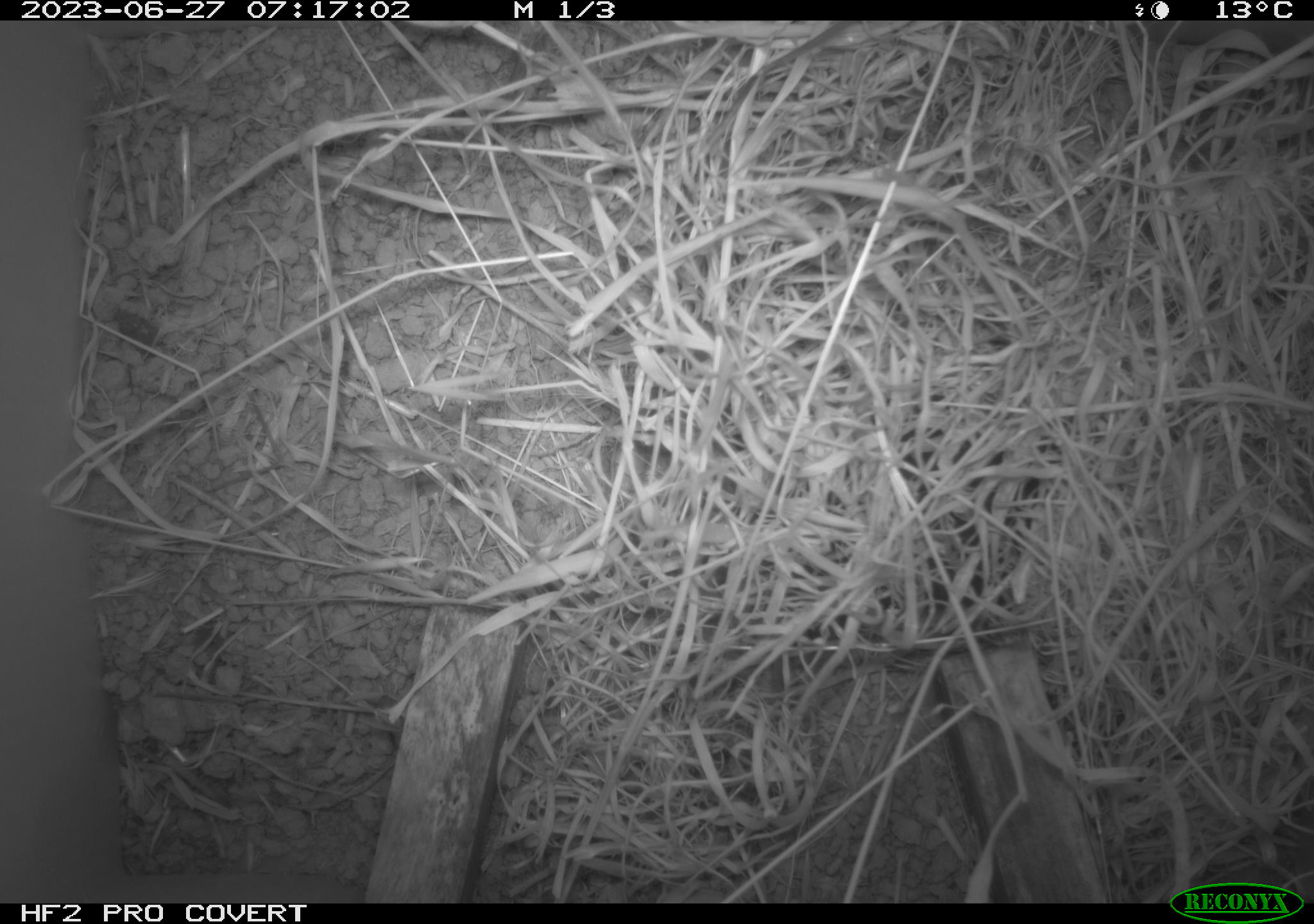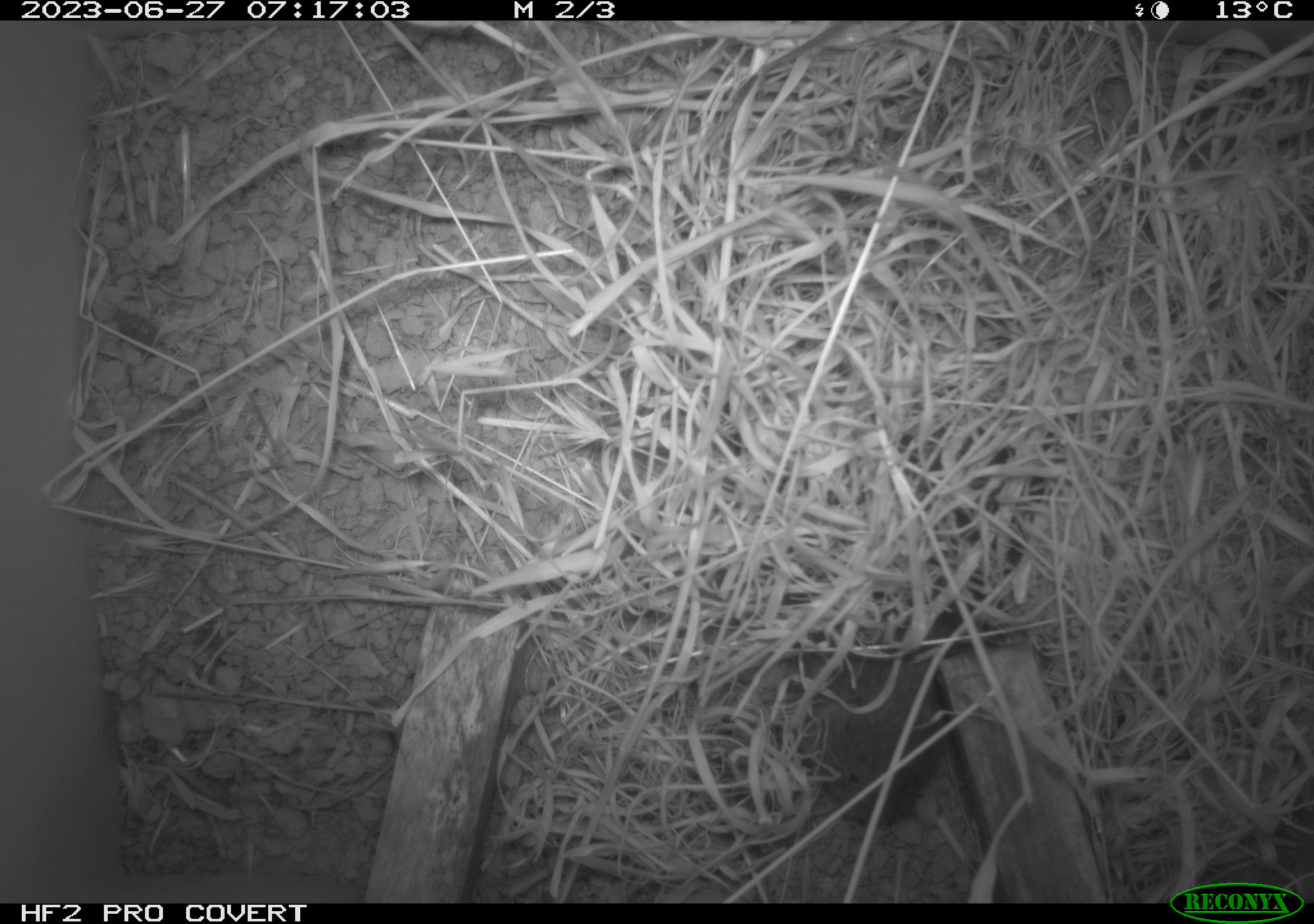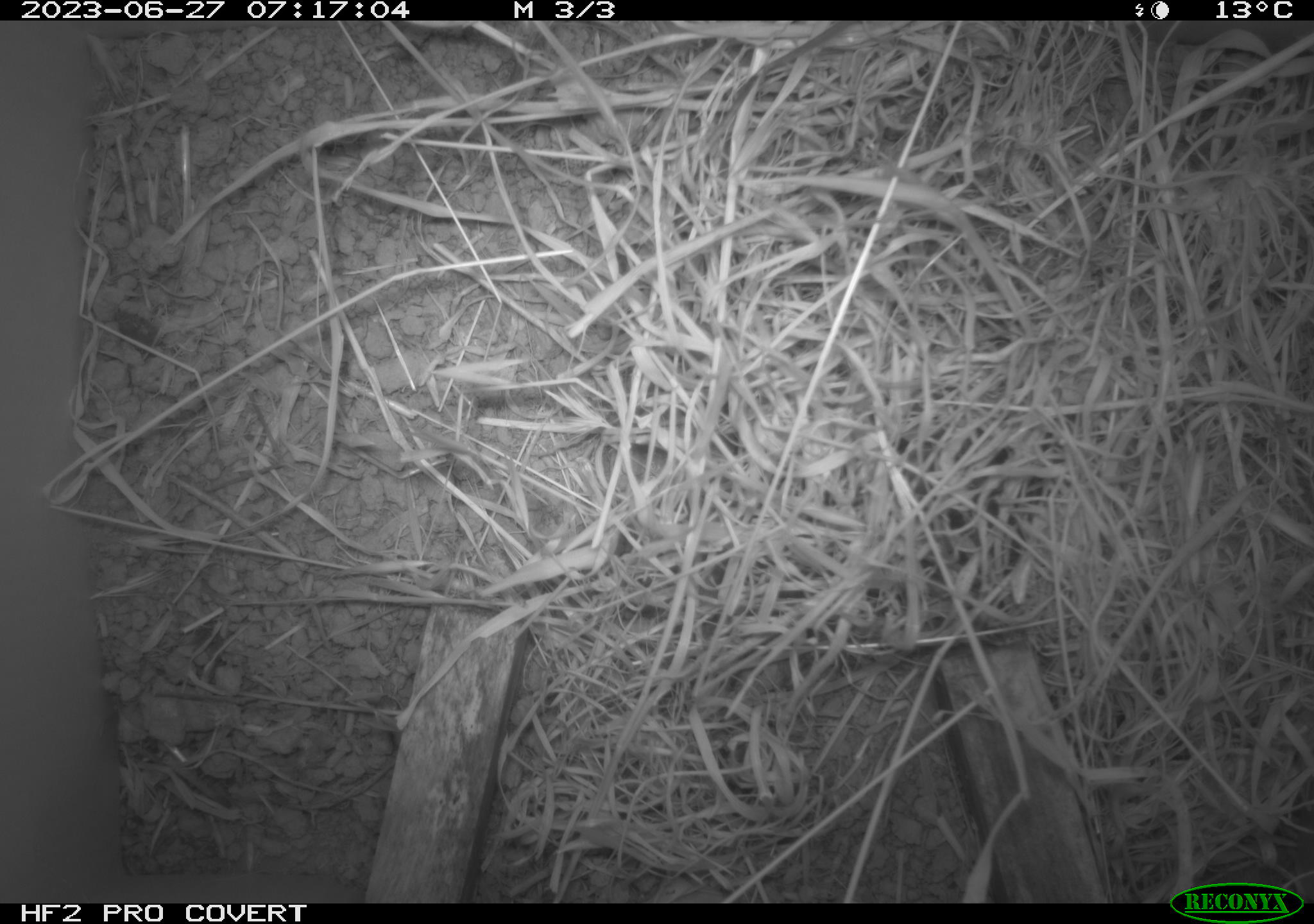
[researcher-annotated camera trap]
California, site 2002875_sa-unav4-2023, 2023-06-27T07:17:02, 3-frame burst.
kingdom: Animalia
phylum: Chordata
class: Mammalia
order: Rodentia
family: Cricetidae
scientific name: Arvicolinae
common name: voles, lemmings, and muskrats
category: arvicolinae subfamily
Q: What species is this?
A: Arvicolinae subfamily (voles, lemmings, and muskrats) (Arvicolinae).